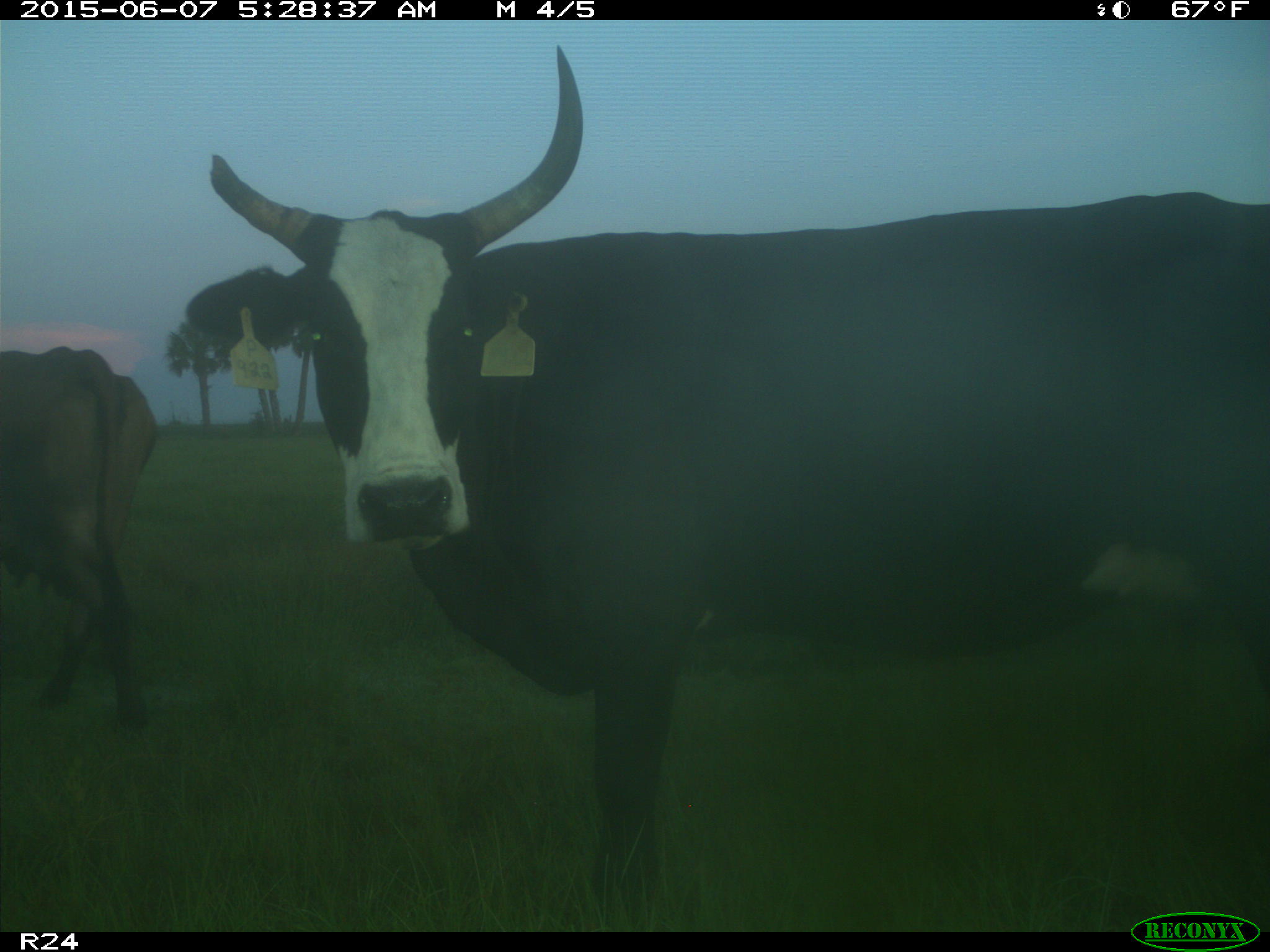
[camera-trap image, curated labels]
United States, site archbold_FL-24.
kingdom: Animalia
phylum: Chordata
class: Mammalia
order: Artiodactyla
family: Bovidae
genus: Bos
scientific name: Bos taurus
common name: domestic cow